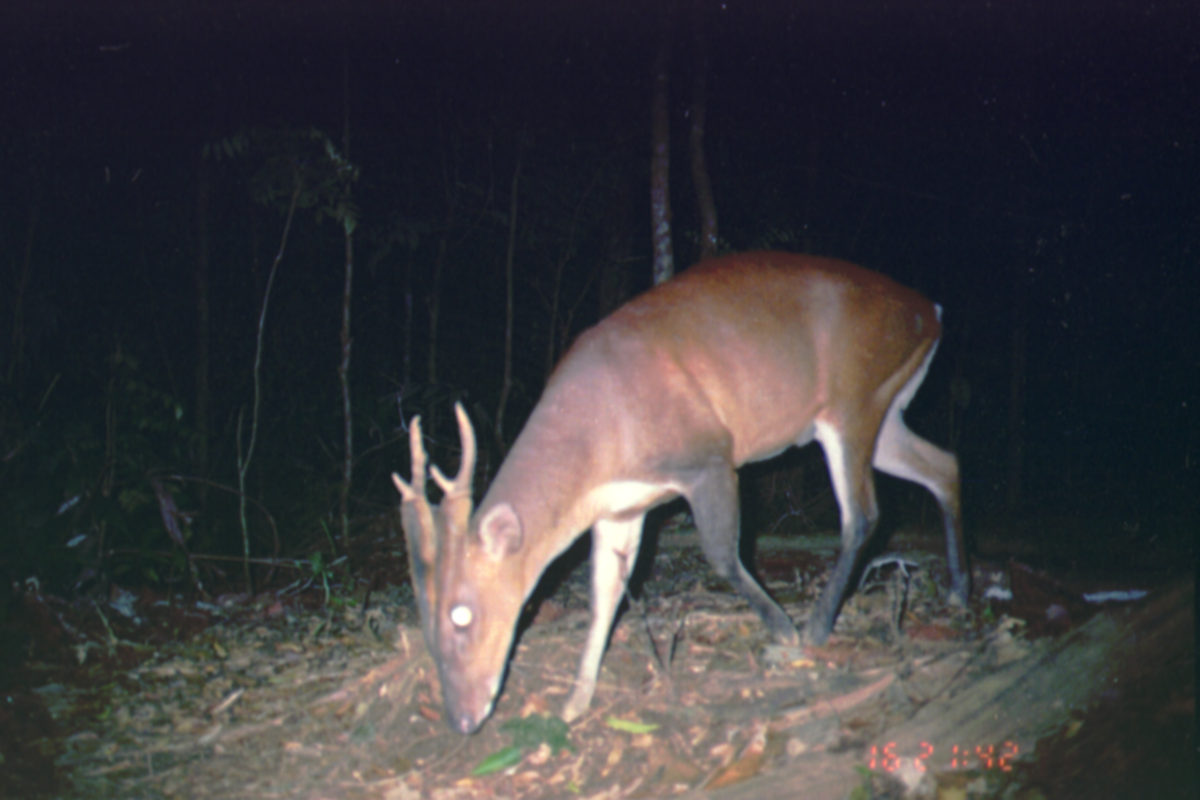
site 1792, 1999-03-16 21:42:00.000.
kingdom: Animalia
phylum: Chordata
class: Mammalia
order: Artiodactyla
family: Cervidae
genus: Muntiacus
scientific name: Muntiacus muntjak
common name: southern red muntjac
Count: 1.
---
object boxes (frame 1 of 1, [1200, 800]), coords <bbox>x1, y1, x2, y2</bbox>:
muntiacus muntjak: <bbox>391, 253, 971, 734</bbox>